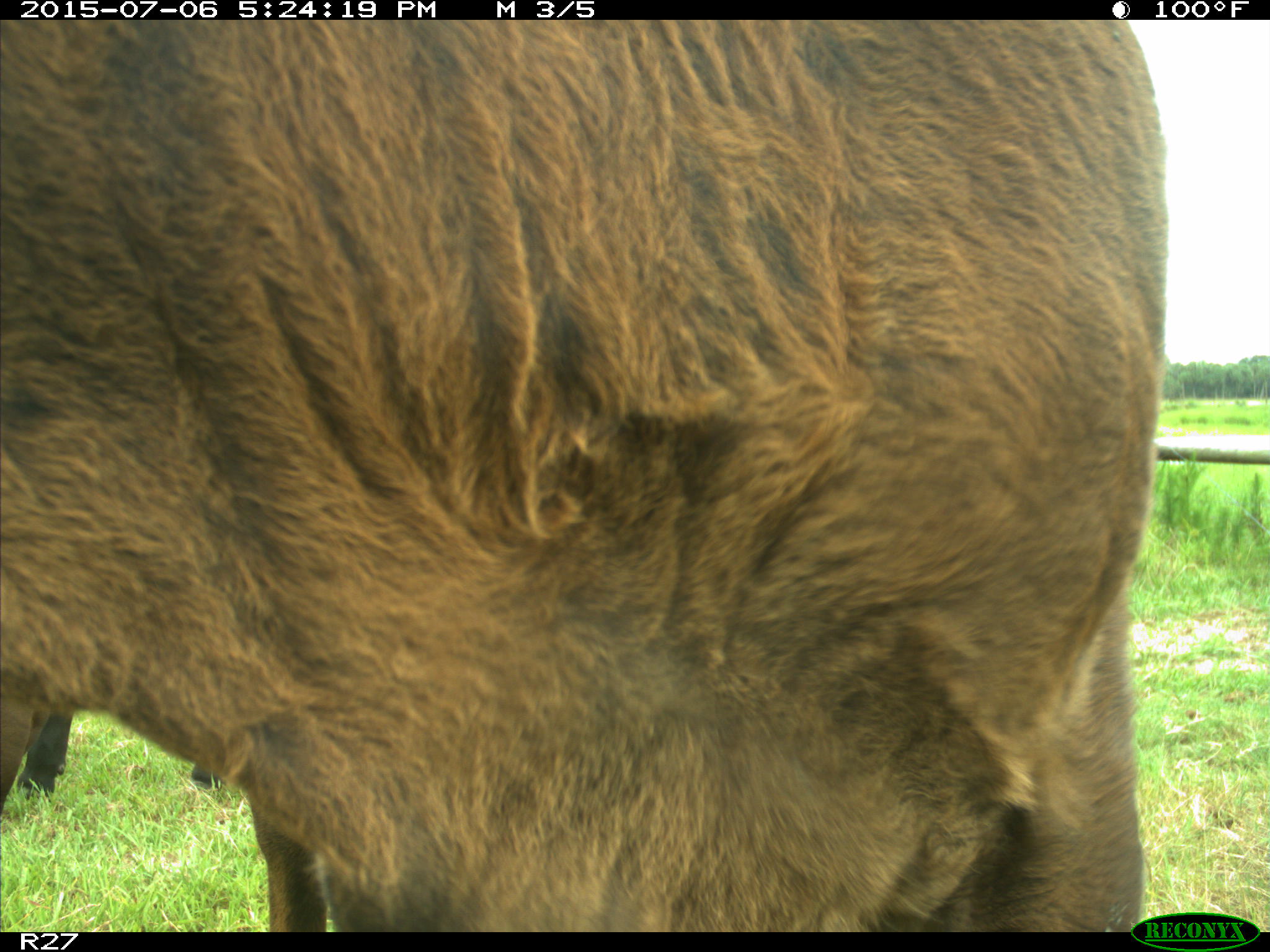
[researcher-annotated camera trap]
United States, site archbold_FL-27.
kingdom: Animalia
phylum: Chordata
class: Mammalia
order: Artiodactyla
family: Bovidae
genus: Bos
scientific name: Bos taurus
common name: domestic cow